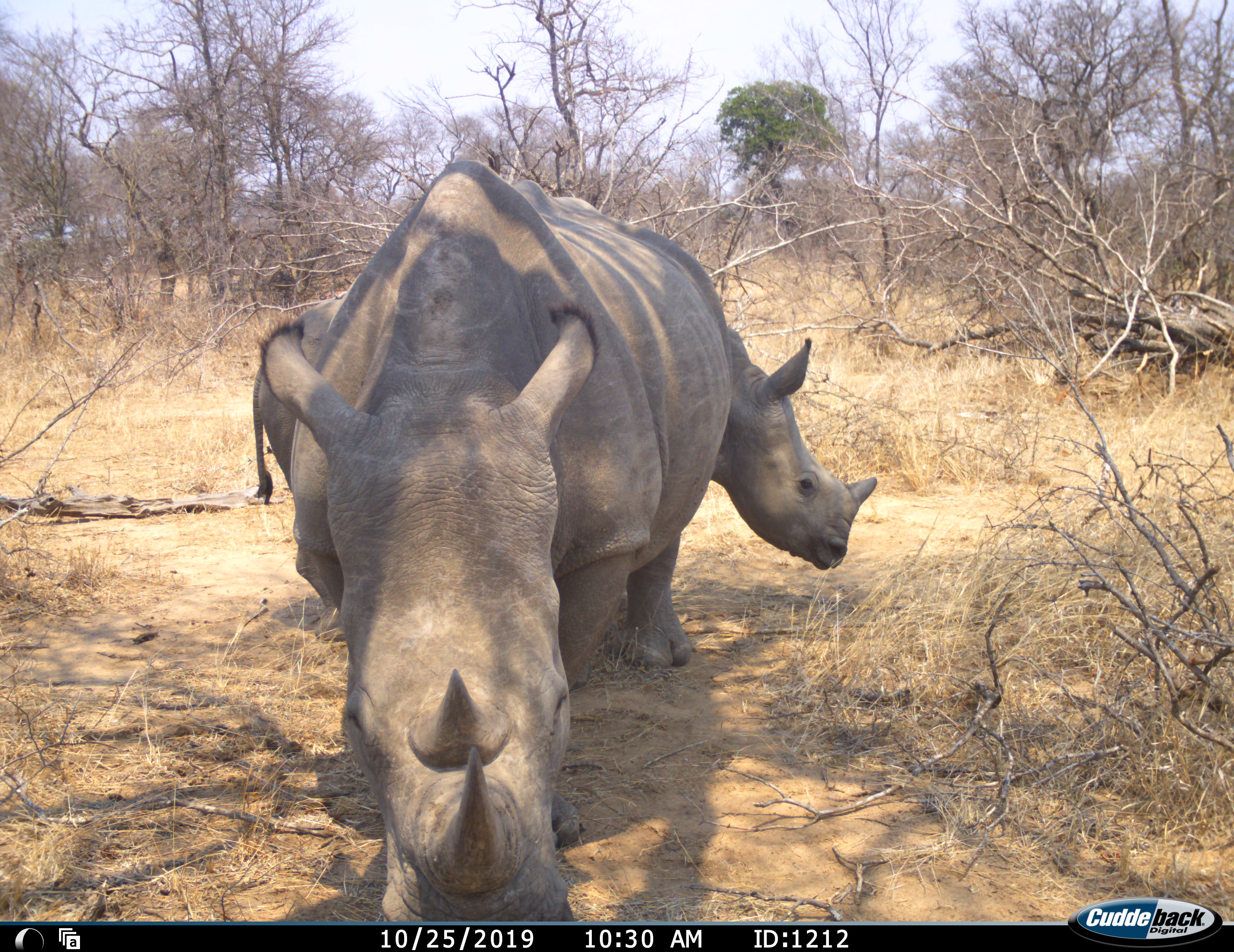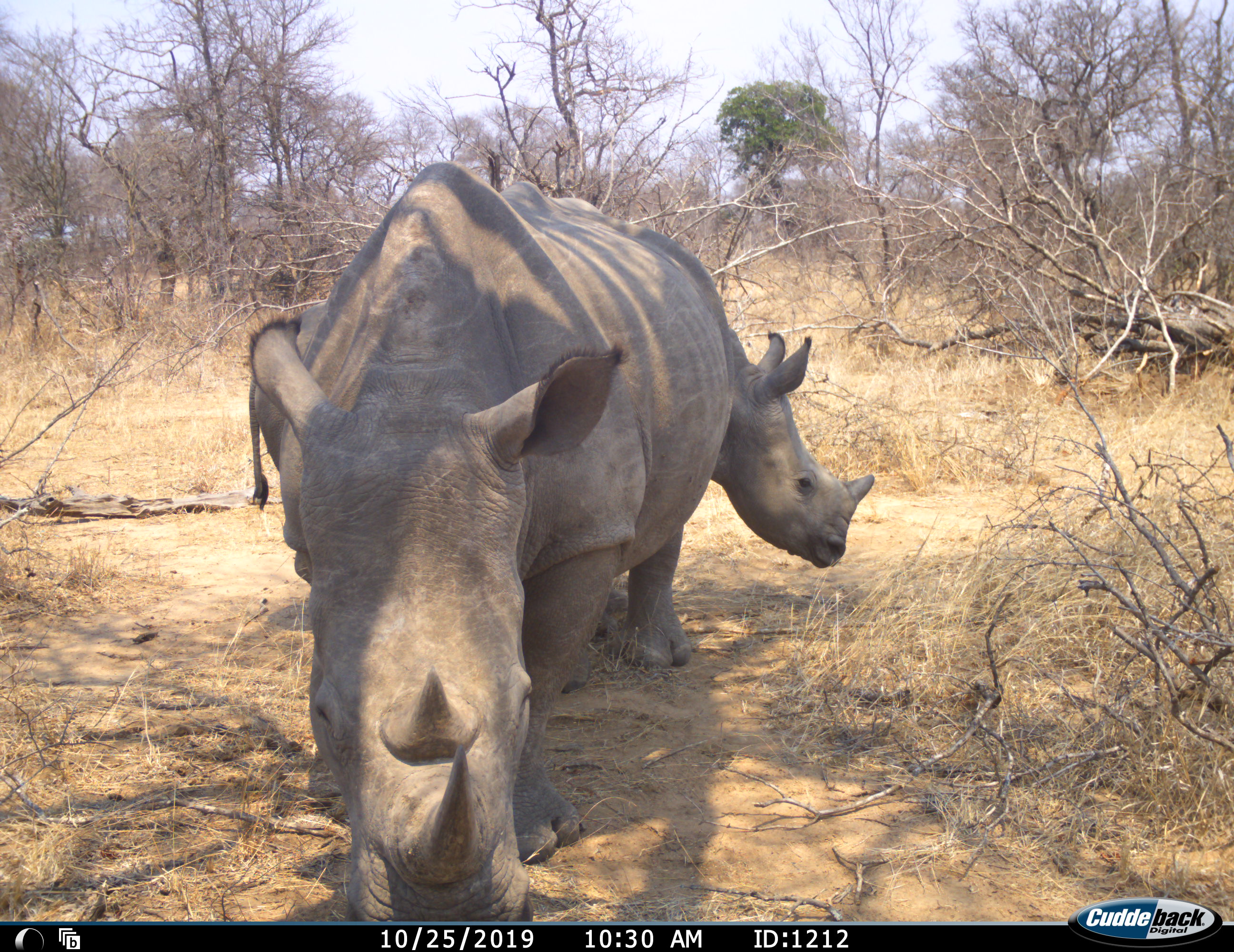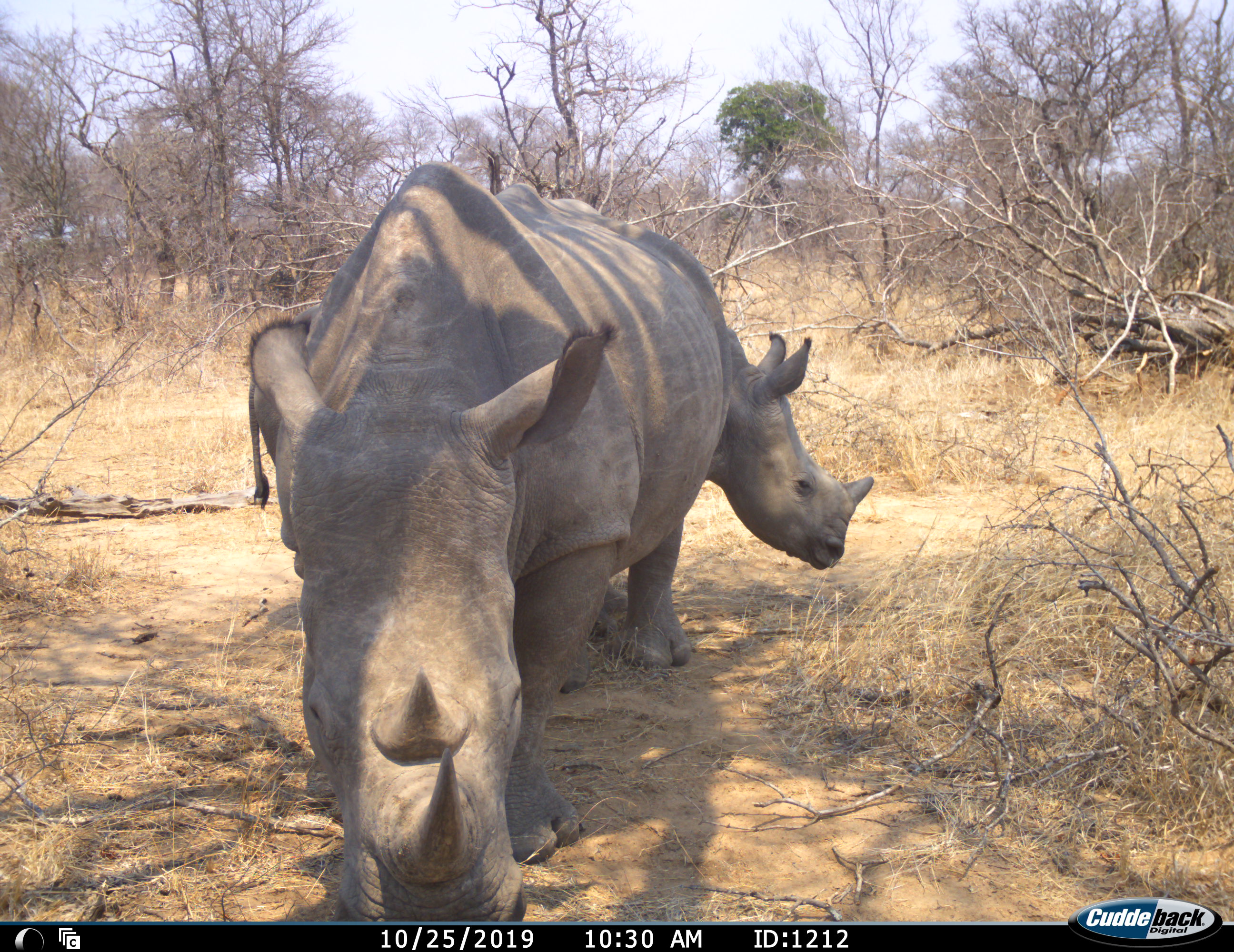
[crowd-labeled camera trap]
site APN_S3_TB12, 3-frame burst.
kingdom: Animalia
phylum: Chordata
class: Mammalia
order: Perissodactyla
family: Rhinocerotidae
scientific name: Rhinocerotidae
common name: unknown rhinoceros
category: rhinocerosunknown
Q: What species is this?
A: Rhinocerosunknown (unknown rhinoceros) (Rhinocerotidae).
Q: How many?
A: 2.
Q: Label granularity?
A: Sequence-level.